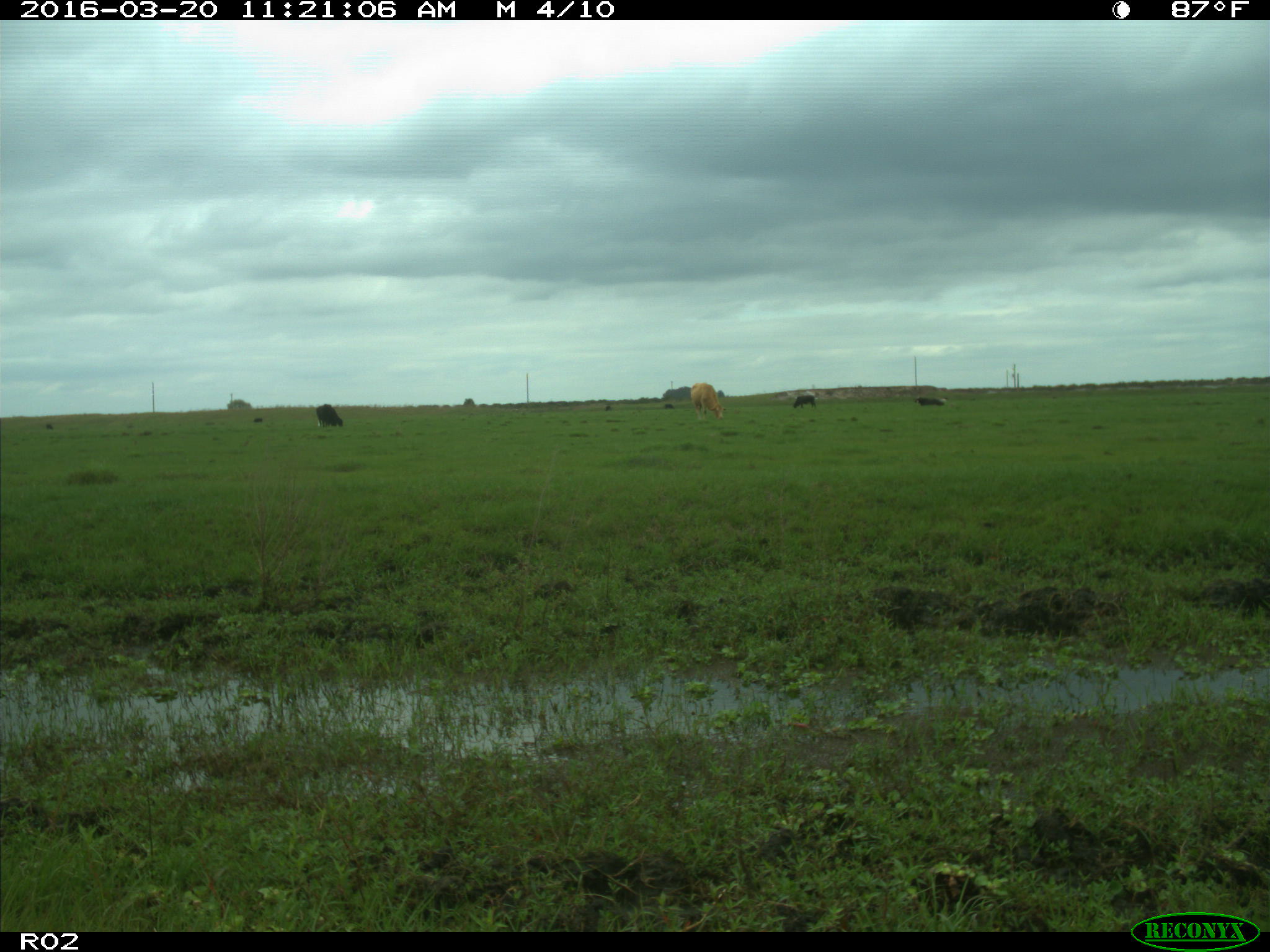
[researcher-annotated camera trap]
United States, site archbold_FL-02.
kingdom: Animalia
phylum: Chordata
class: Mammalia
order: Artiodactyla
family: Bovidae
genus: Bos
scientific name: Bos taurus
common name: domestic cow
Bos taurus (domestic cow).